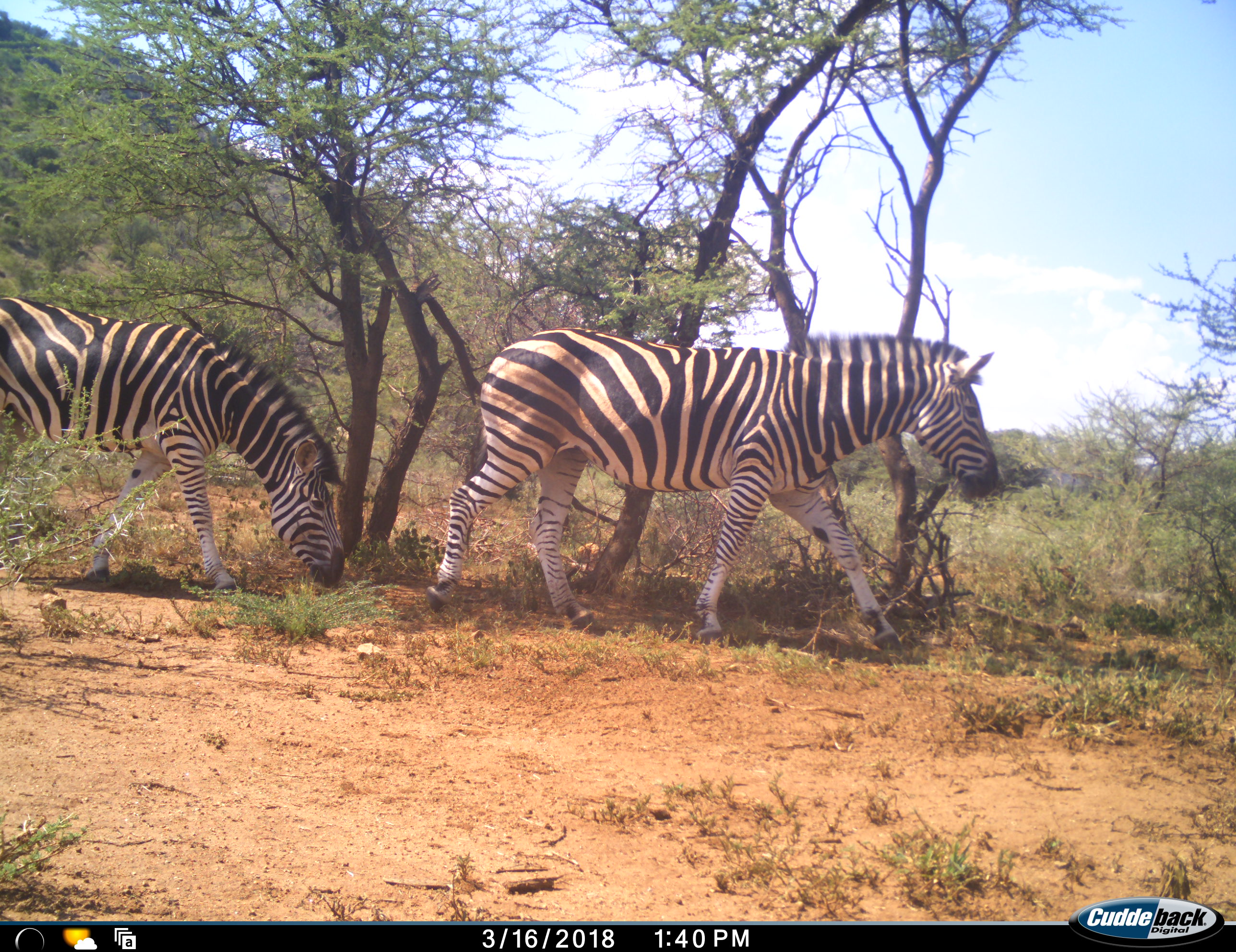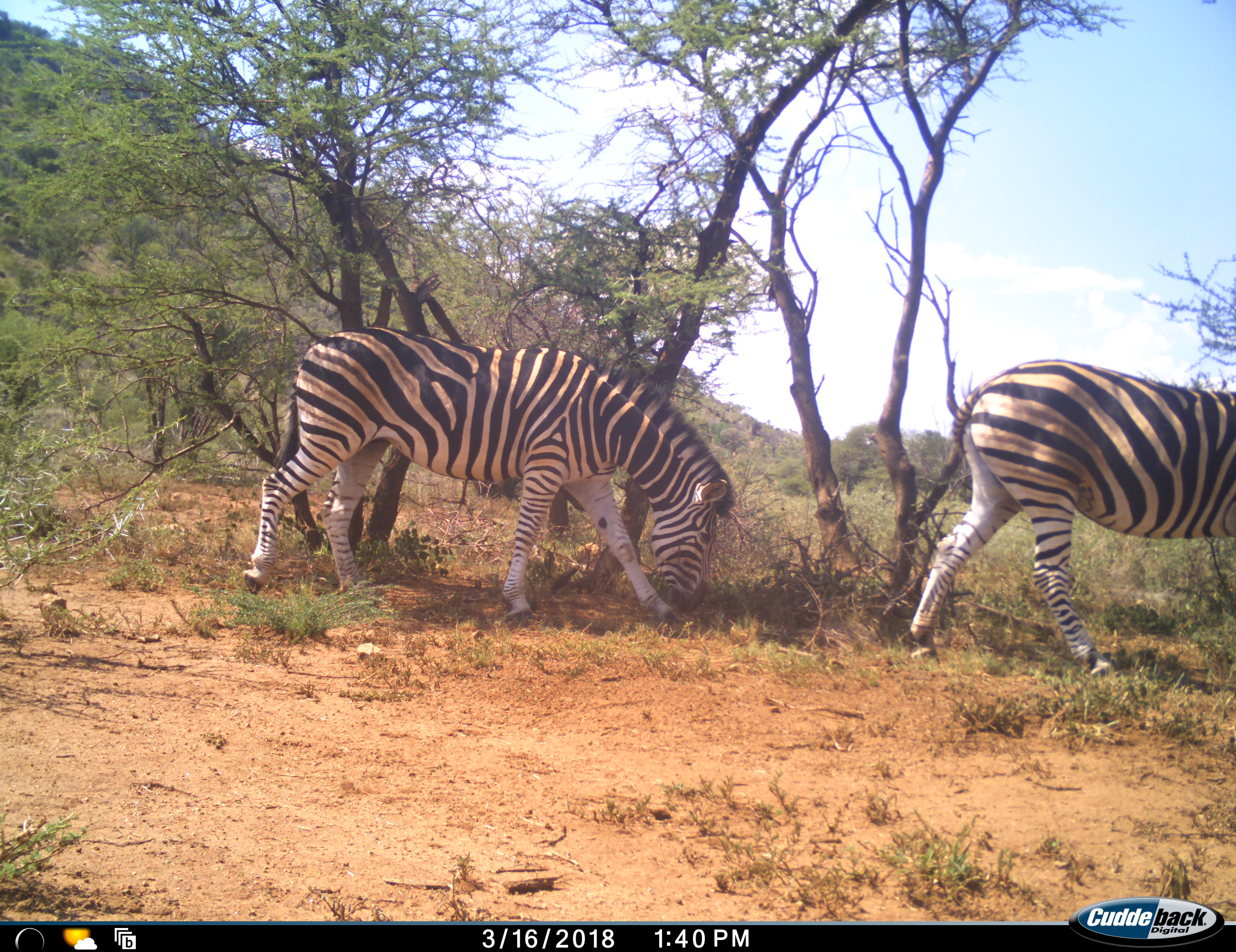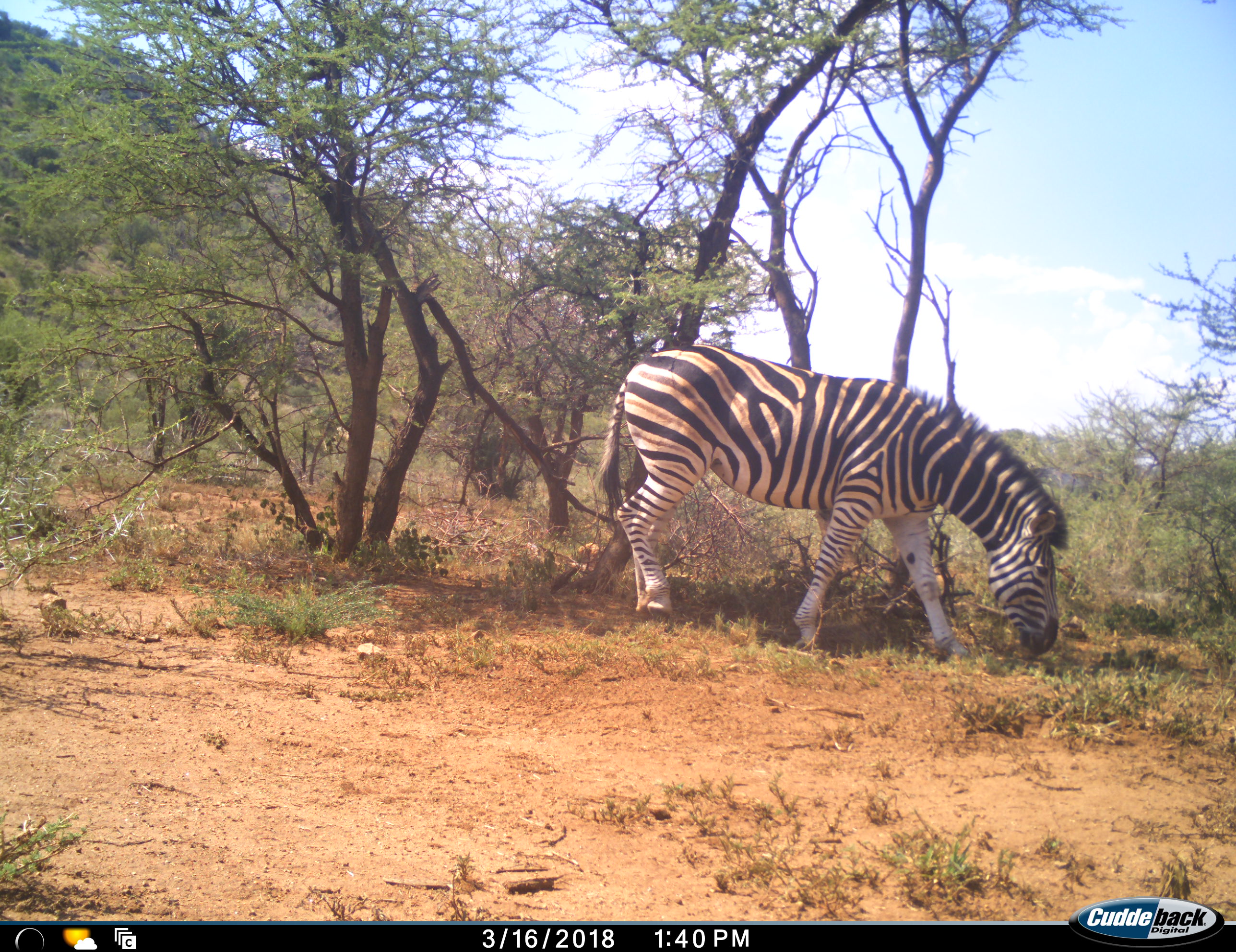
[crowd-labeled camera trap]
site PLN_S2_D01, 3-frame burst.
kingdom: Animalia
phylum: Chordata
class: Mammalia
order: Perissodactyla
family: Equidae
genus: Equus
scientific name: Equus quagga burchellii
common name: burchell's zebra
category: zebraburchells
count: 2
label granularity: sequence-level